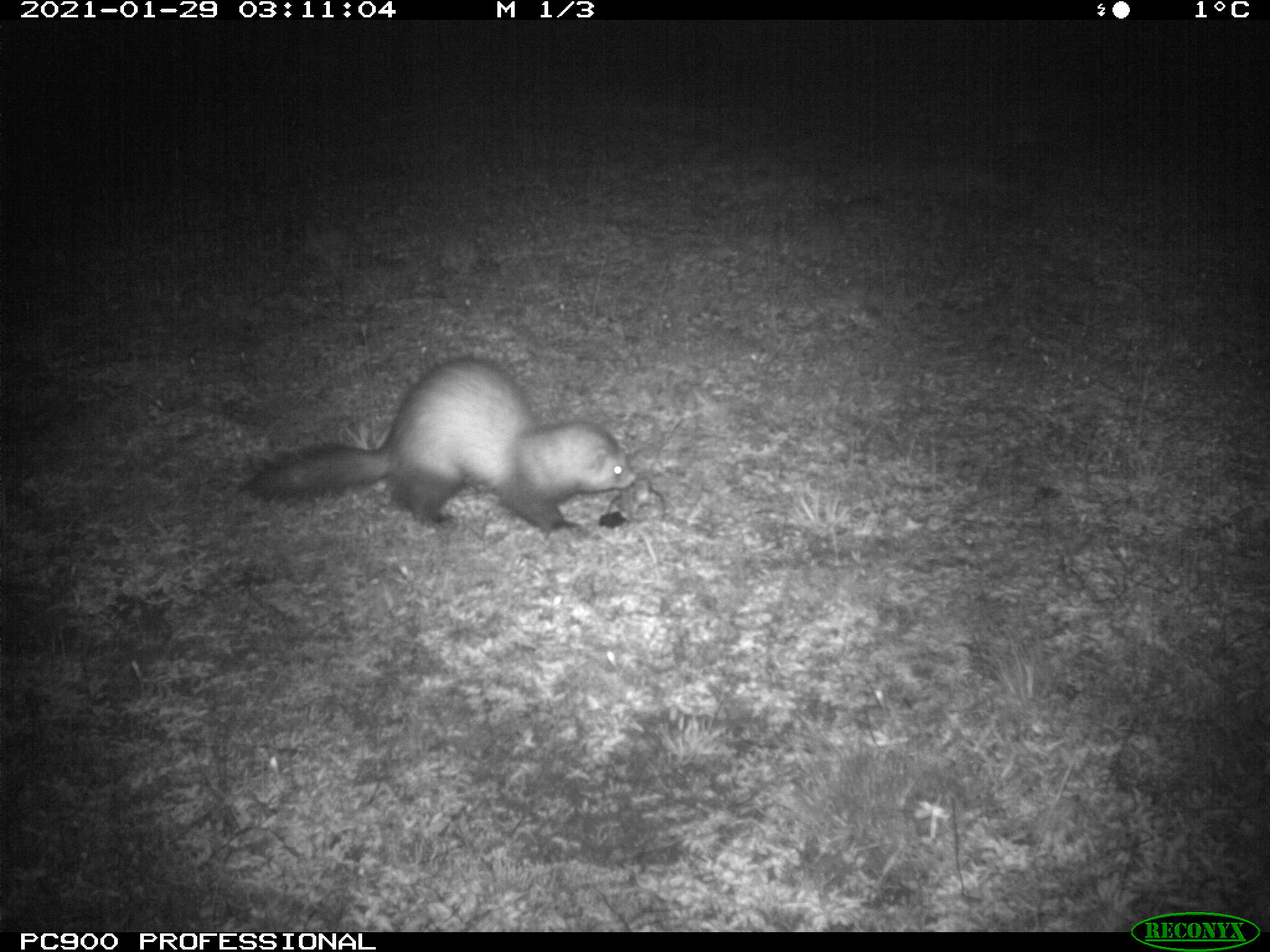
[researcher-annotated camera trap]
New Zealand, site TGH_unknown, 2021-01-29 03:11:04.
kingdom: Animalia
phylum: Chordata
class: Mammalia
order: Carnivora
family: Mustelidae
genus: Mustela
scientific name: Mustela furo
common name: ferret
Ferret (Mustela furo).